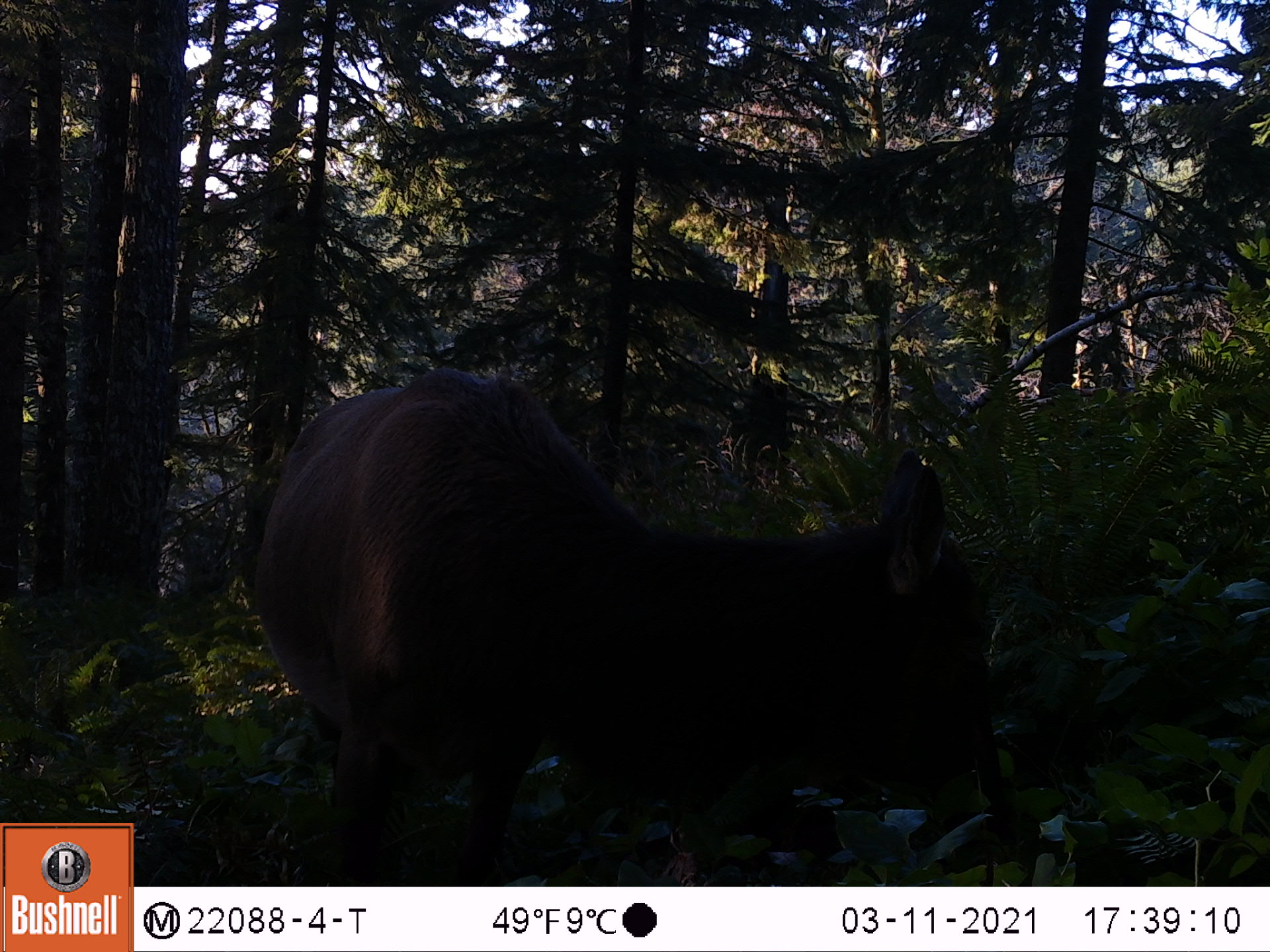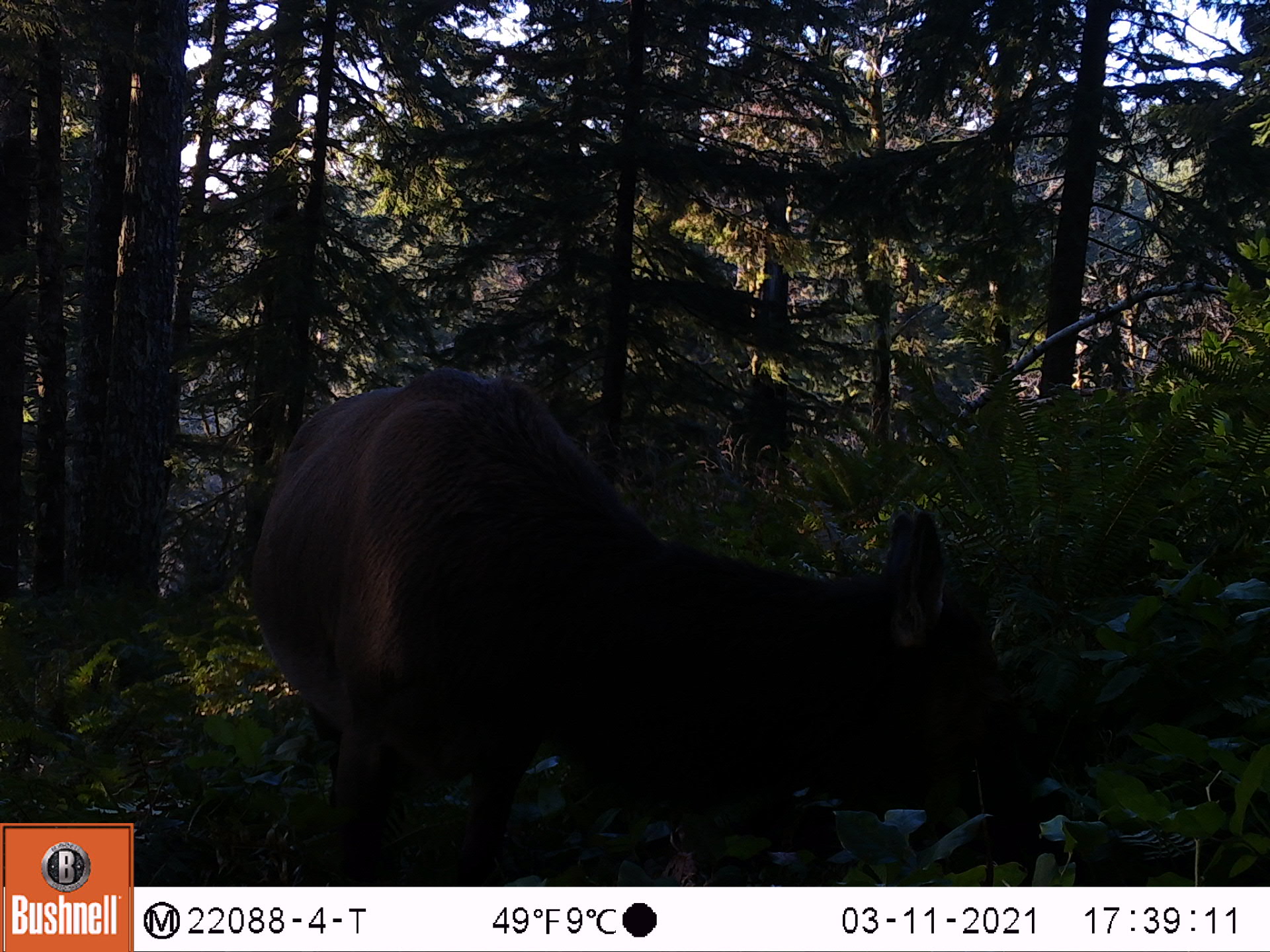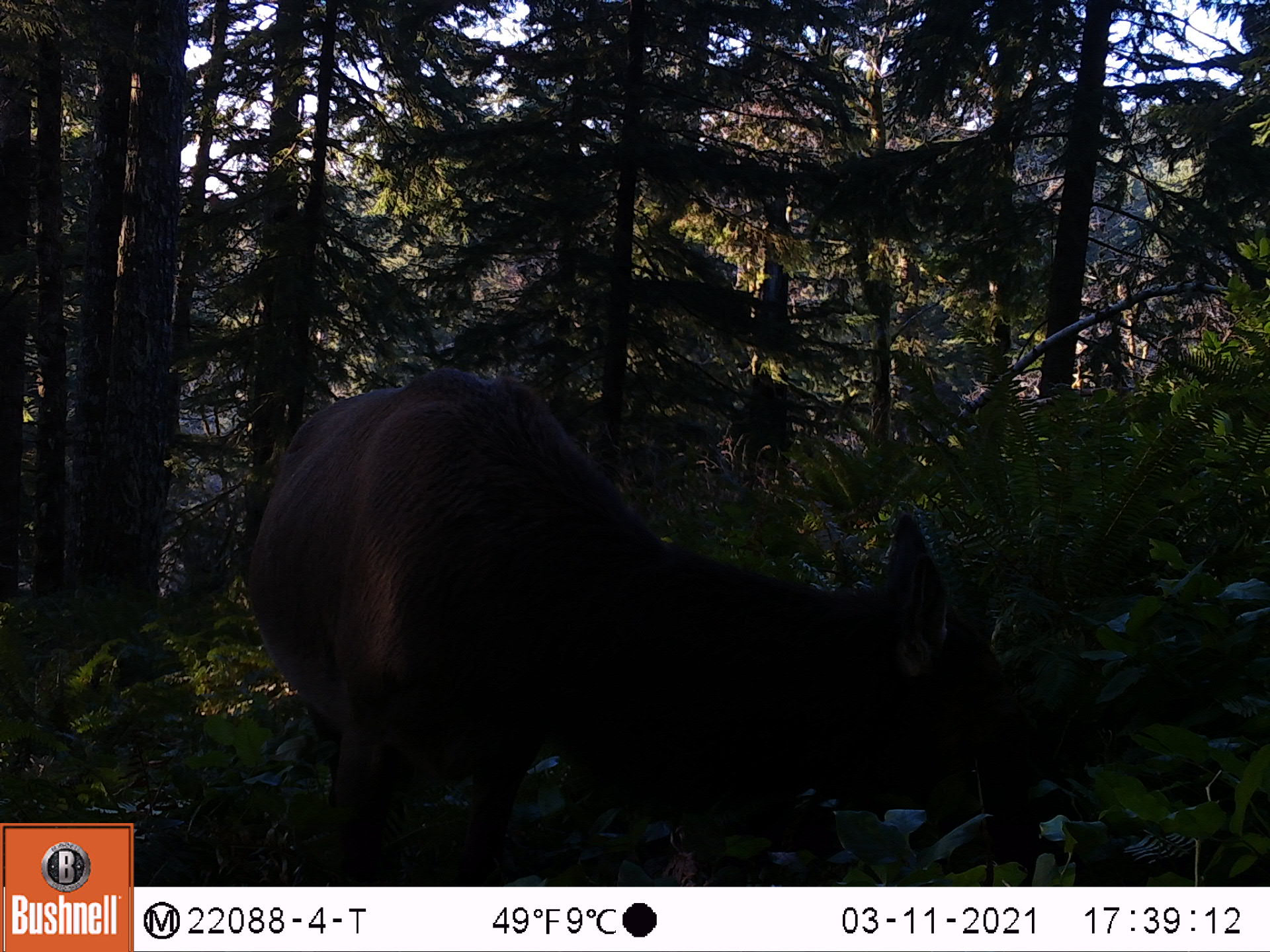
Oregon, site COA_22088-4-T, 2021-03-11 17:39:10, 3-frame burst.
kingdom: Animalia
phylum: Chordata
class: Mammalia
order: Artiodactyla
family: Cervidae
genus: Cervus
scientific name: Cervus canadensis roosevelti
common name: roosevelt elk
Roosevelt elk (Cervus canadensis roosevelti).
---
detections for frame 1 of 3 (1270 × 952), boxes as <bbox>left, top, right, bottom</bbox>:
roosevelt elk: <bbox>232, 341, 1090, 885</bbox>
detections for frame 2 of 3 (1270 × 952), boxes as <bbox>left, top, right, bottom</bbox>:
roosevelt elk: <bbox>225, 346, 1110, 883</bbox>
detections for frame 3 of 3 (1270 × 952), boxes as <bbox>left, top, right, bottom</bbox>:
roosevelt elk: <bbox>218, 345, 1141, 885</bbox>